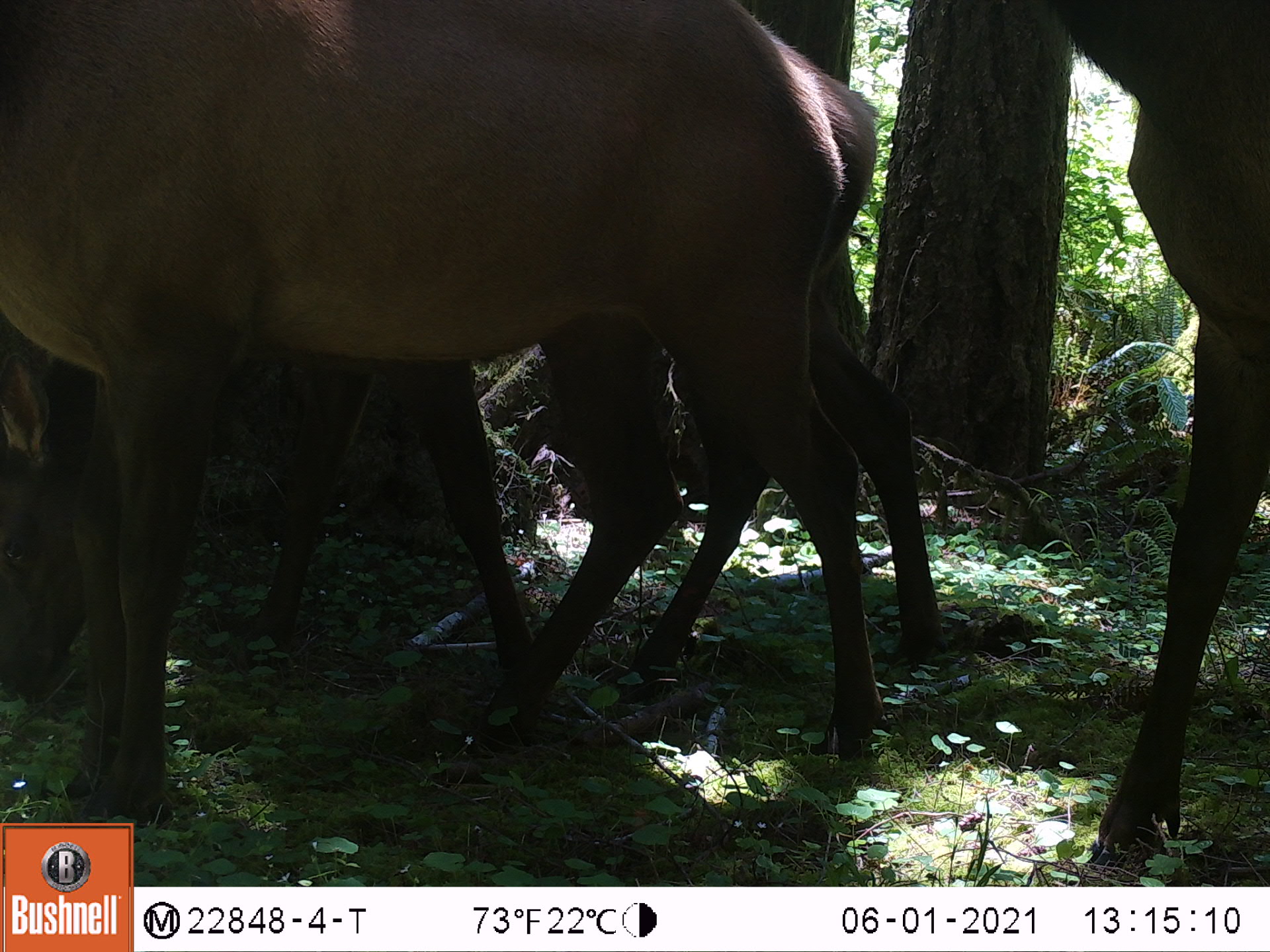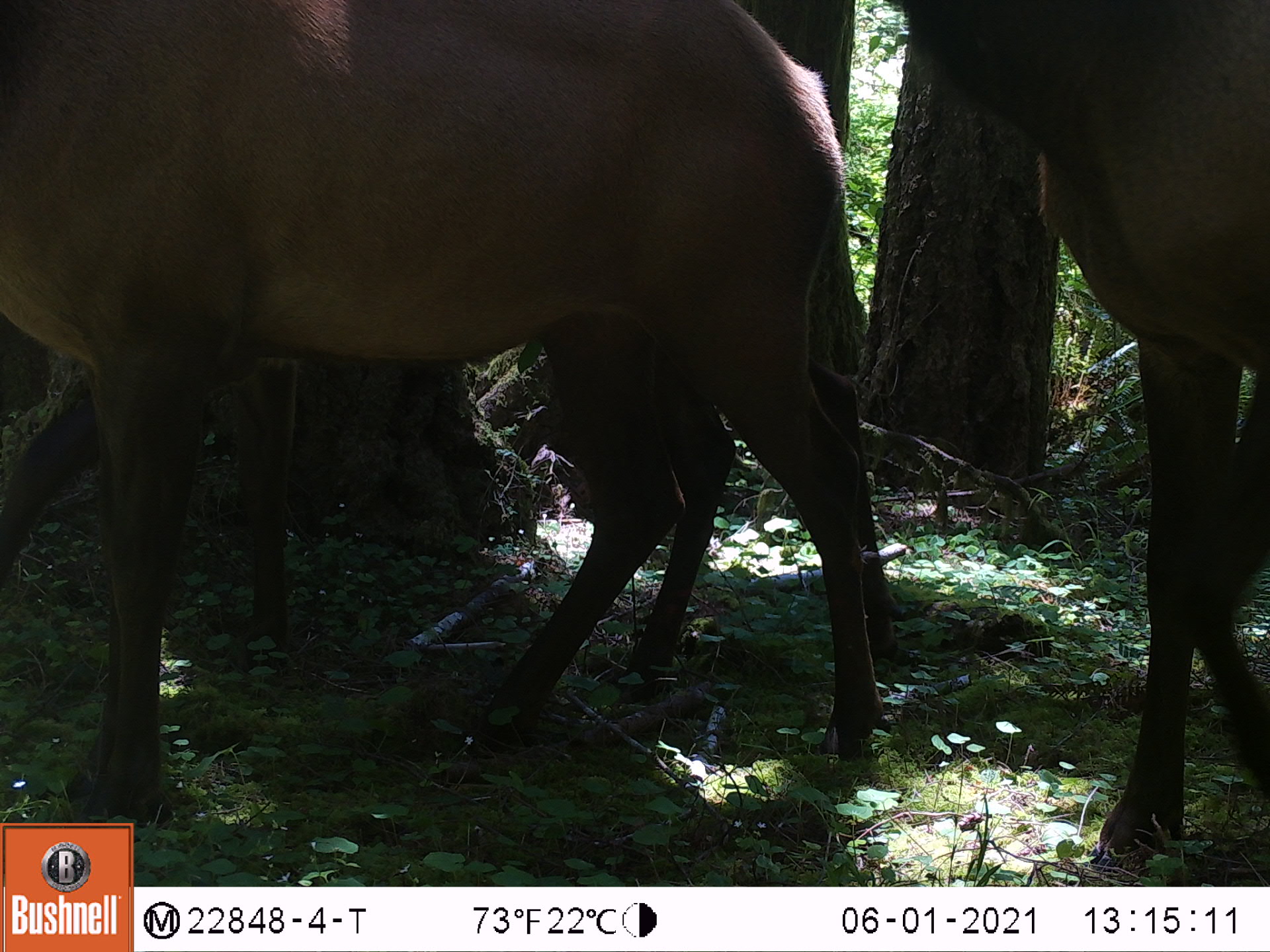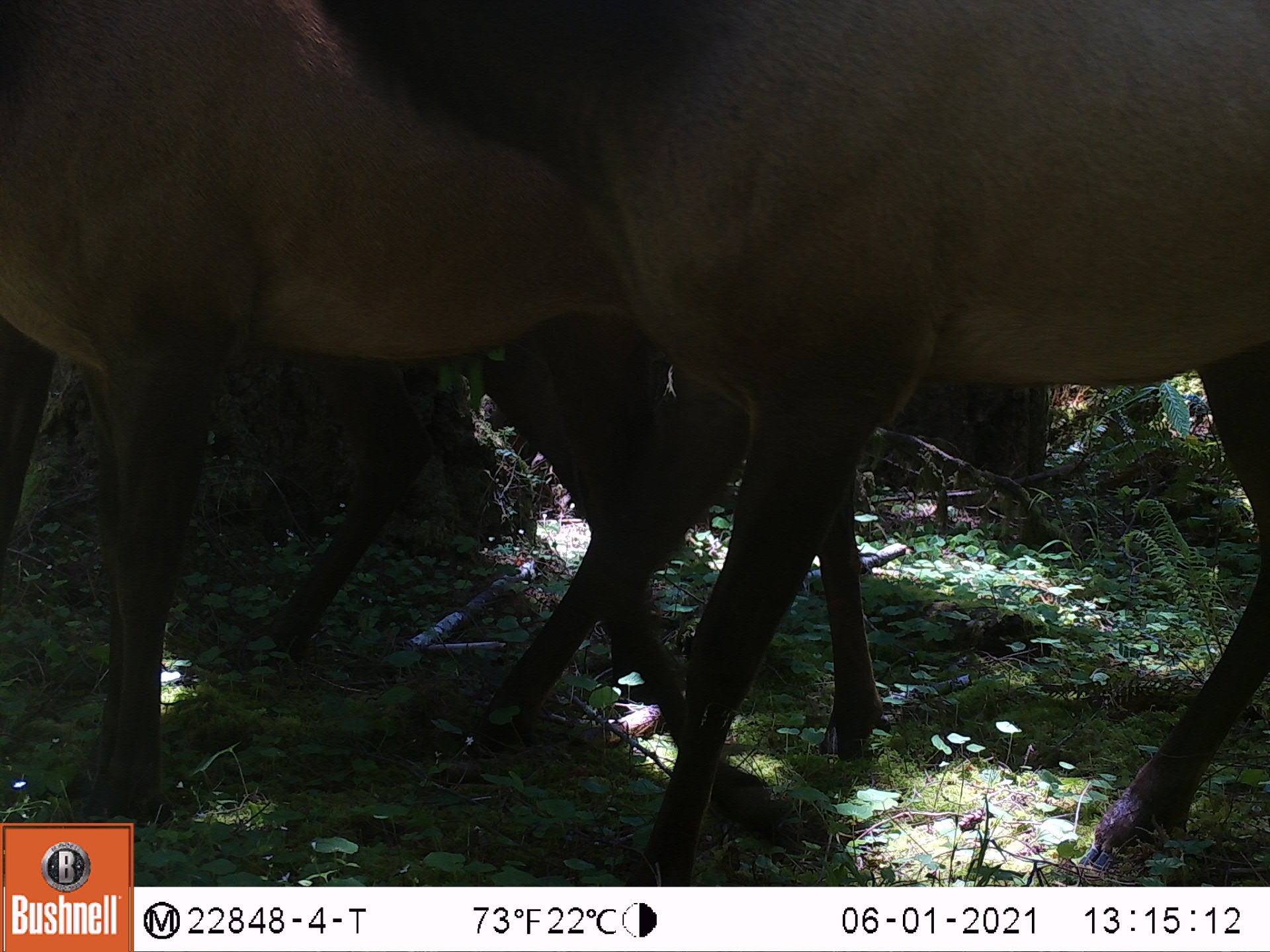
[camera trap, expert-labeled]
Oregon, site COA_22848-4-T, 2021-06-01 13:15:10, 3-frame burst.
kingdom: Animalia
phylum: Chordata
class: Mammalia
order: Artiodactyla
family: Cervidae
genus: Cervus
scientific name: Cervus canadensis roosevelti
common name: roosevelt elk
Roosevelt elk (Cervus canadensis roosevelti).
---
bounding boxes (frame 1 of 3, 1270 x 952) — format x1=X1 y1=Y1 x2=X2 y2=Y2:
roosevelt elk: x1=4 y1=4 x2=885 y2=815; x1=5 y1=305 x2=952 y2=728; x1=1040 y1=1 x2=1264 y2=868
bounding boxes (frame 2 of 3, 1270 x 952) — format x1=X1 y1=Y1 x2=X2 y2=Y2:
roosevelt elk: x1=5 y1=1 x2=876 y2=816; x1=17 y1=319 x2=877 y2=763; x1=879 y1=6 x2=1264 y2=861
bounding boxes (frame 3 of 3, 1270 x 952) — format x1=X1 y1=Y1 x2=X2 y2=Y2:
roosevelt elk: x1=313 y1=1 x2=1263 y2=873; x1=4 y1=4 x2=886 y2=811; x1=0 y1=286 x2=895 y2=768